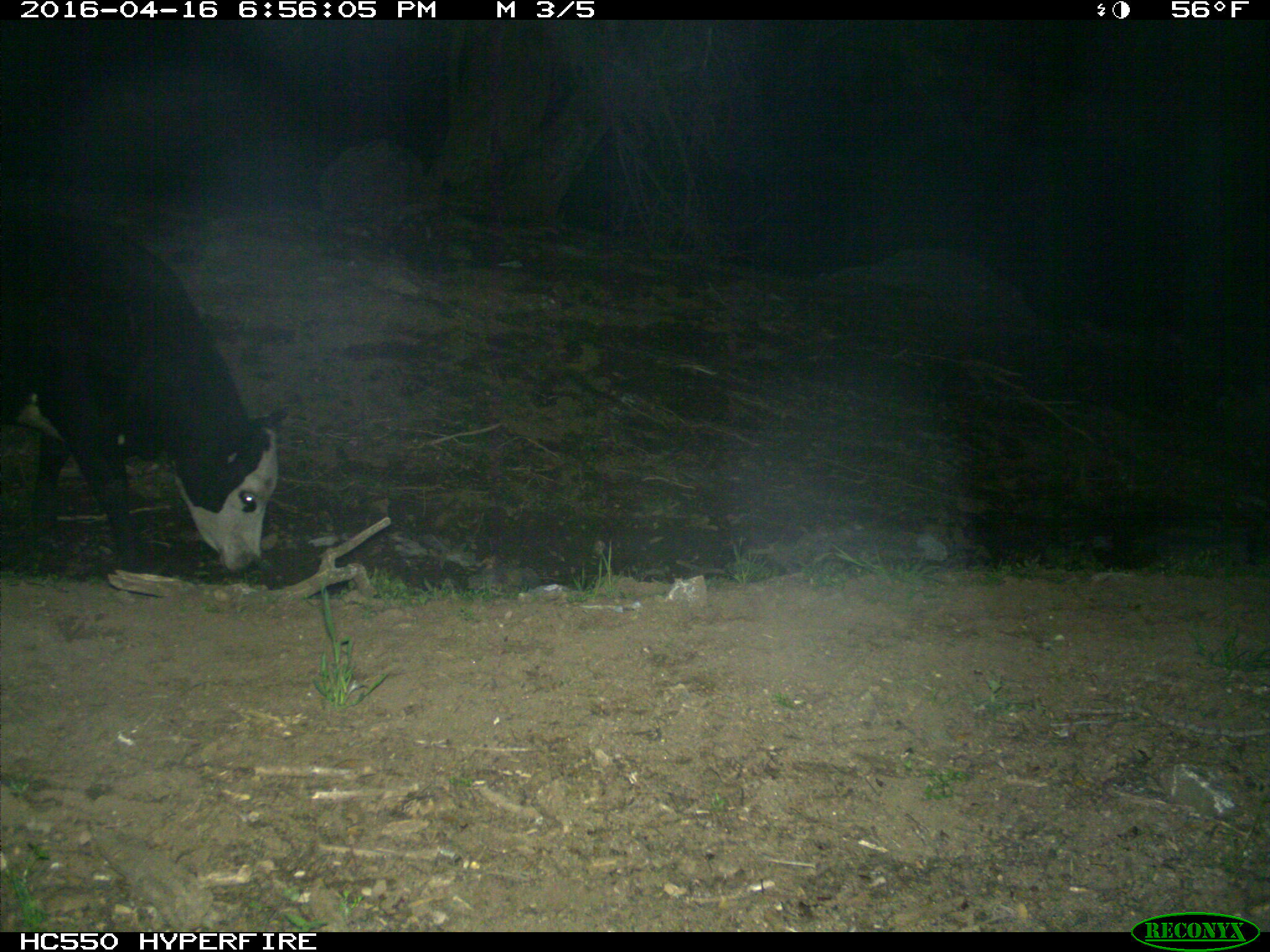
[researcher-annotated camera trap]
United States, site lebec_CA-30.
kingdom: Animalia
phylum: Chordata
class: Mammalia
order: Artiodactyla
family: Bovidae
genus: Bos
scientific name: Bos taurus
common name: domestic cow